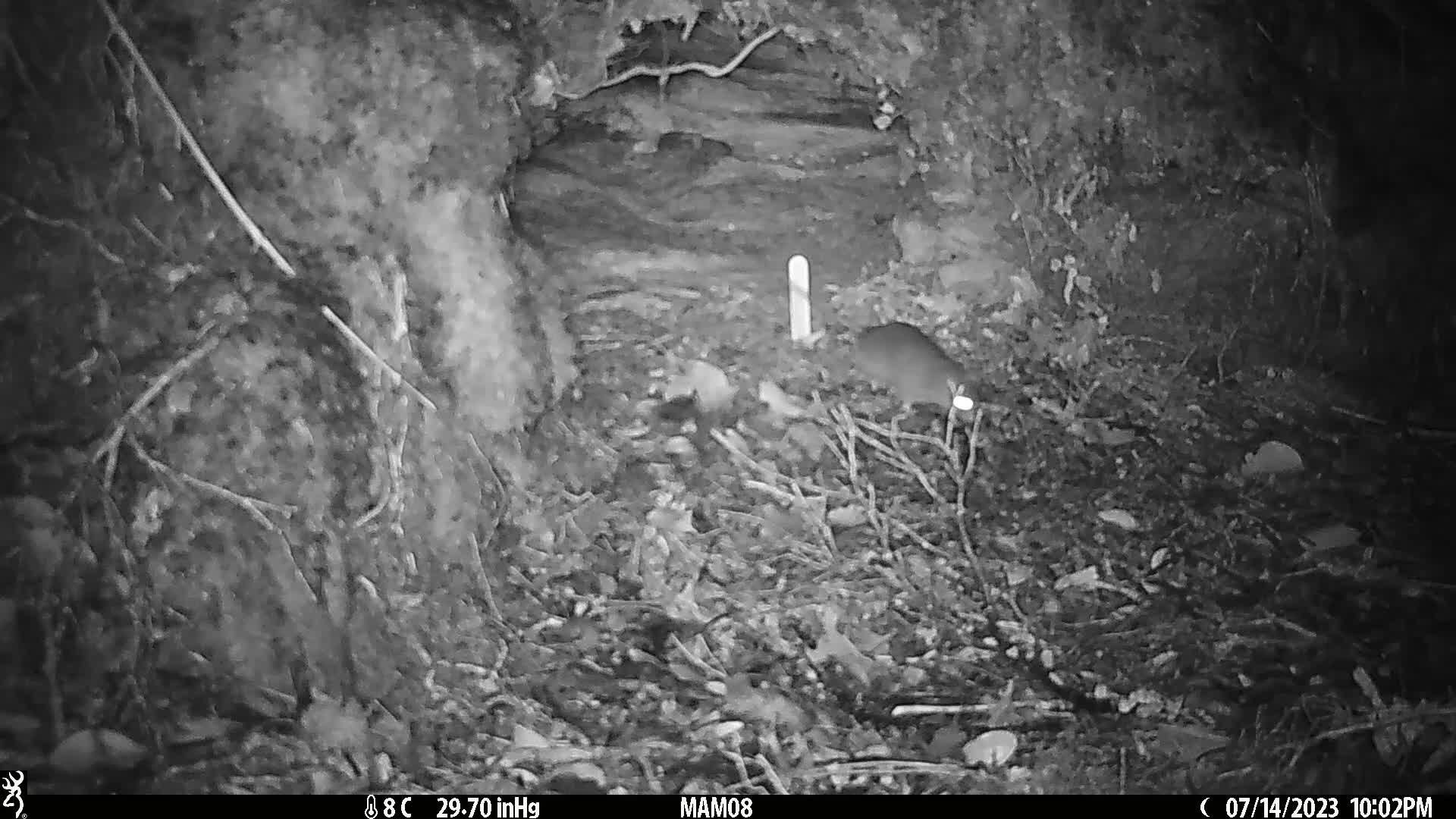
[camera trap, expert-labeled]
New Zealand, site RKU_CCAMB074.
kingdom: Animalia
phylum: Chordata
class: Mammalia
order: Rodentia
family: Muridae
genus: Rattus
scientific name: Rattus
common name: rat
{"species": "rat (Rattus)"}